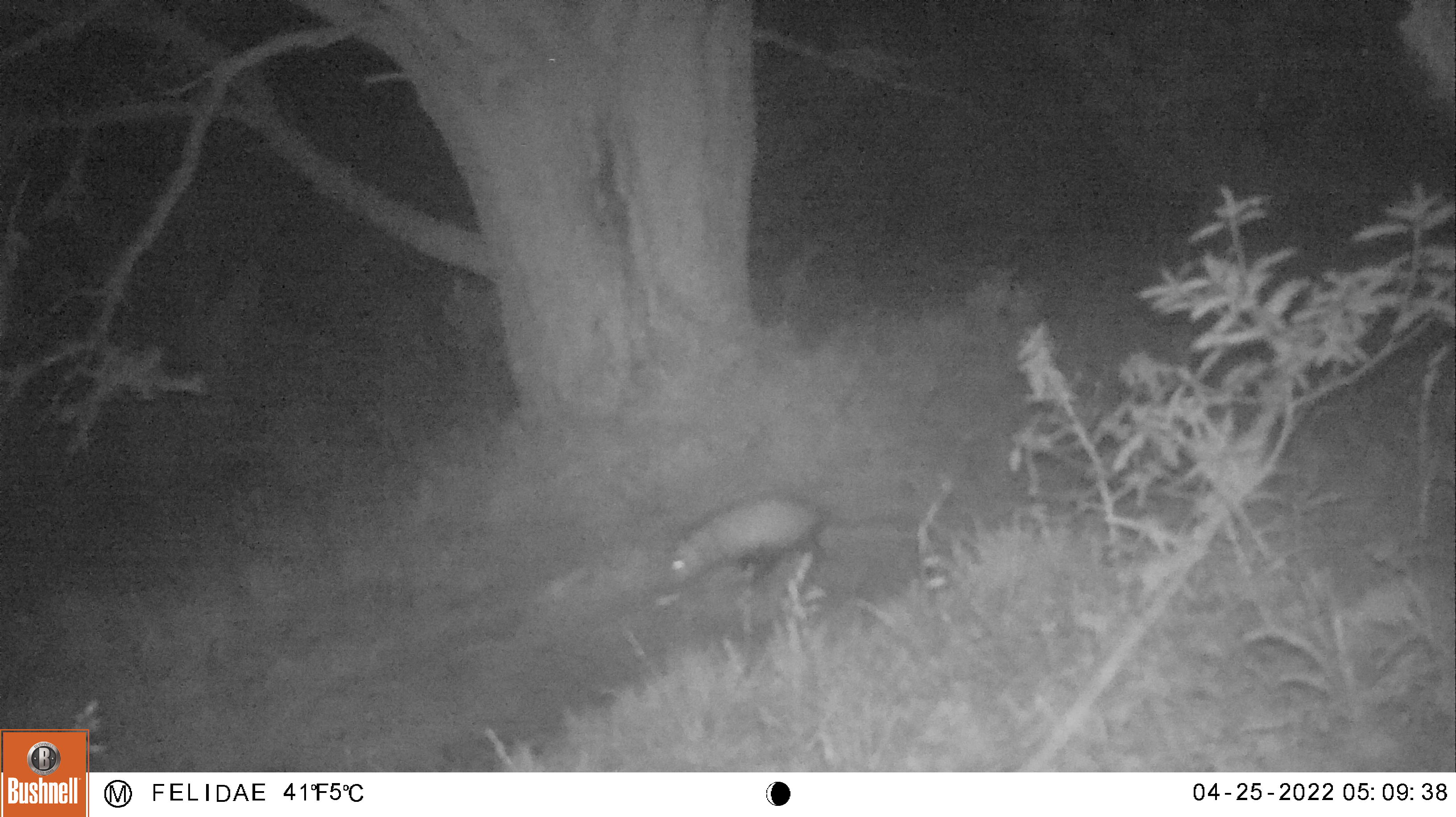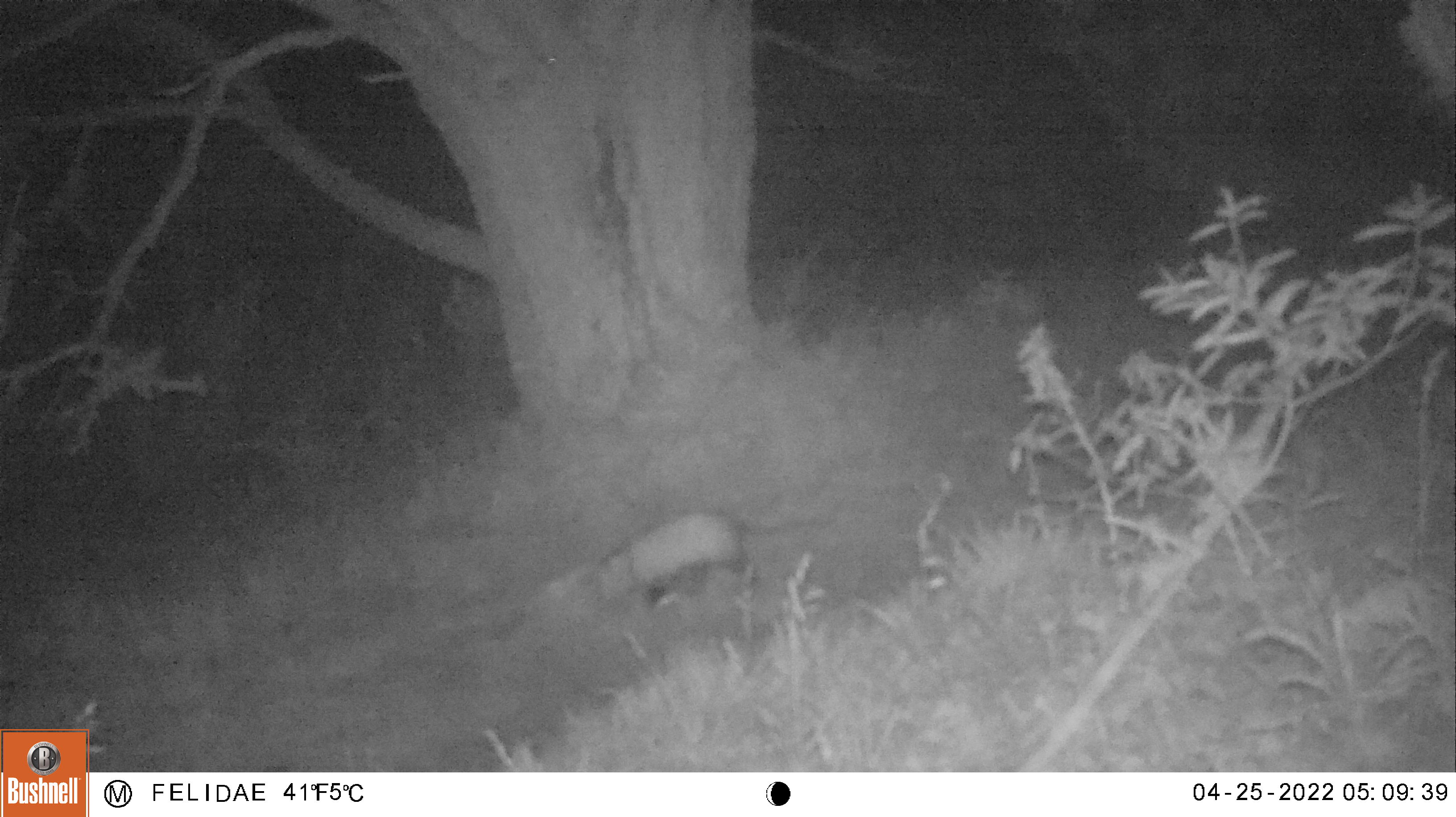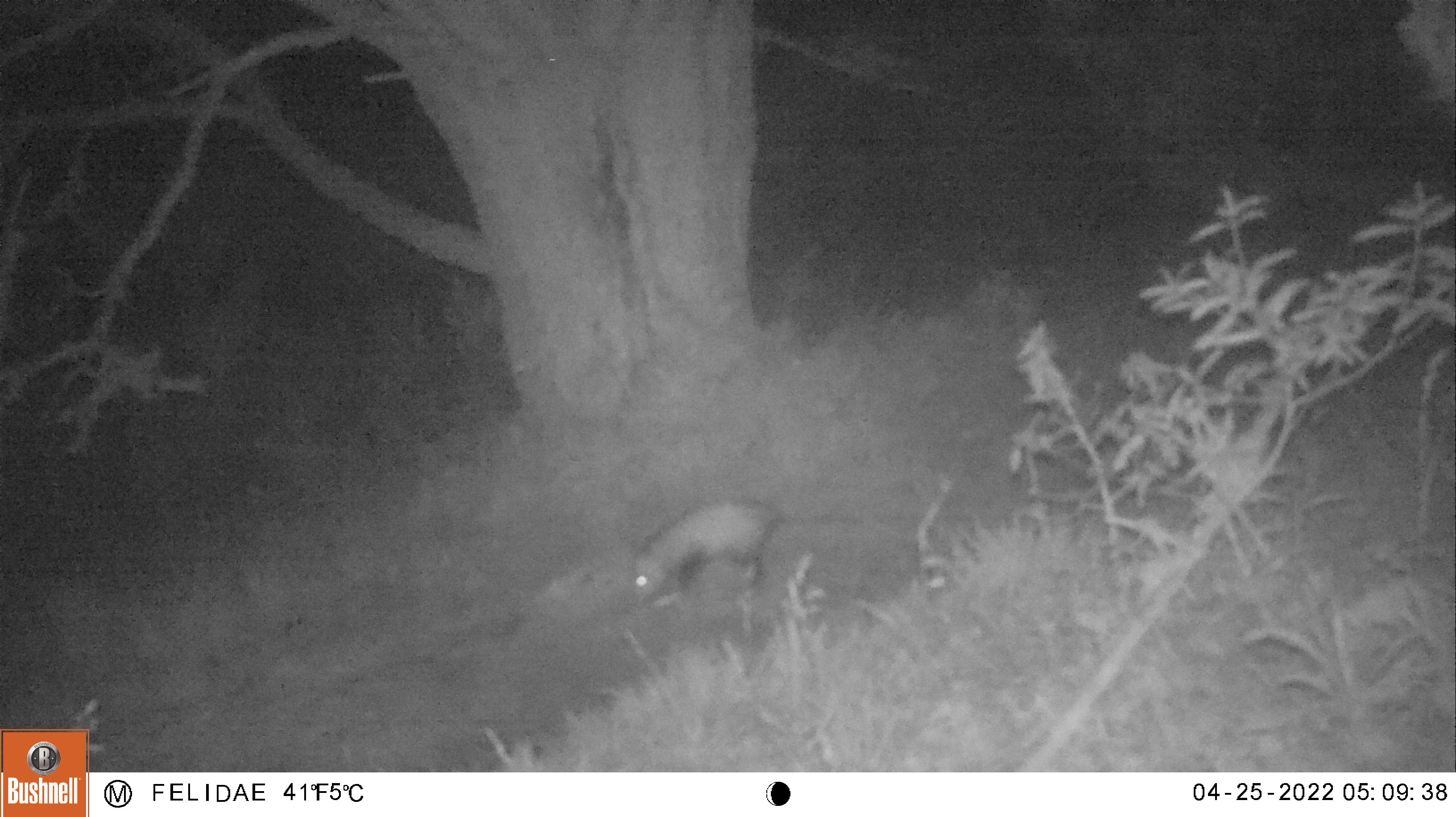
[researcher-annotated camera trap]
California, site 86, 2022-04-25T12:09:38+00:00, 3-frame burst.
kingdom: Animalia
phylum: Chordata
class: Mammalia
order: Didelphimorphia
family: Didelphidae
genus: Didelphis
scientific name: Didelphis virginiana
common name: virginia opossum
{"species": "virginia opossum (Didelphis virginiana)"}